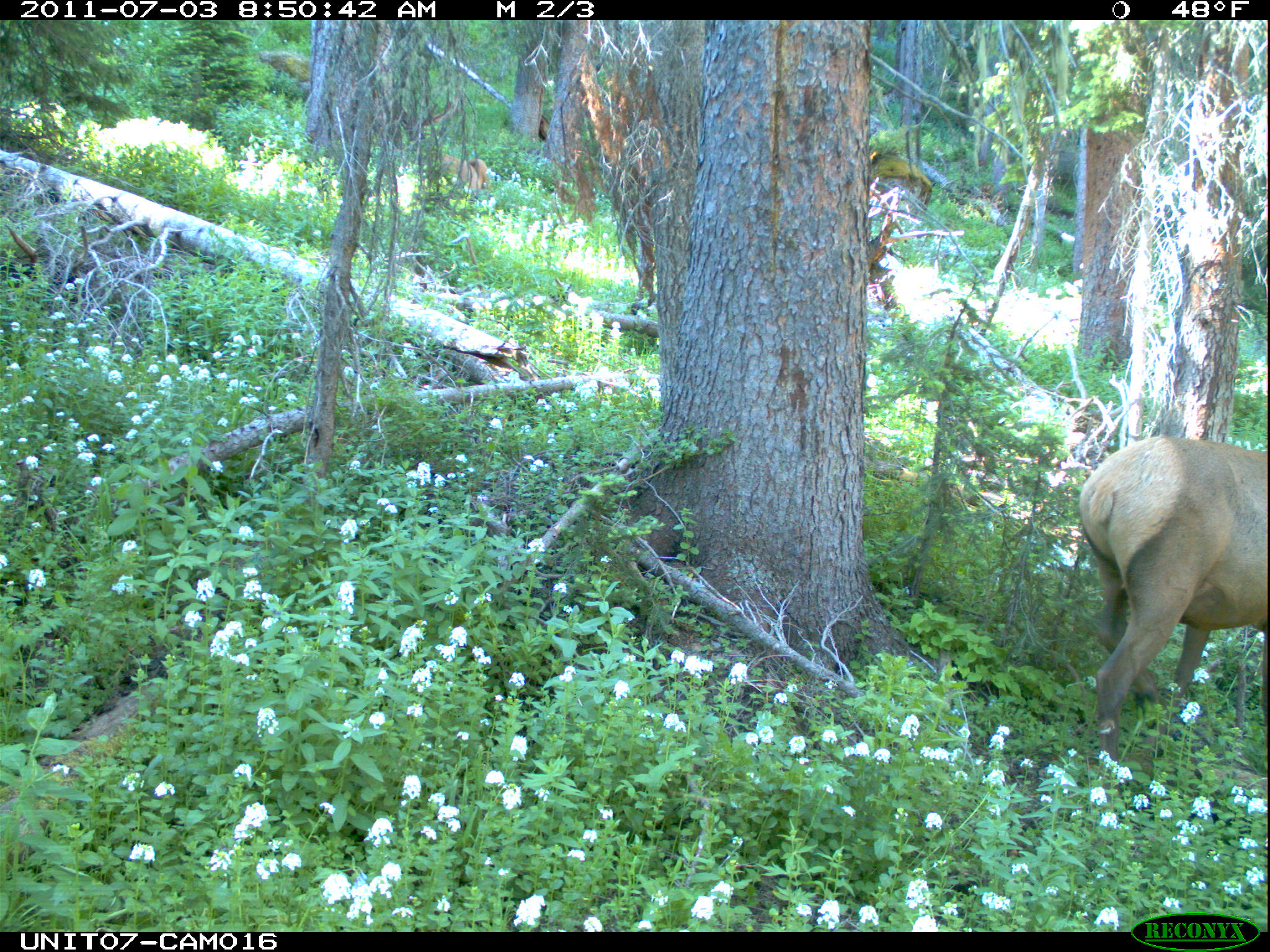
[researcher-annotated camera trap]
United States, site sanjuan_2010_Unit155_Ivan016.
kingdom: Animalia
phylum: Chordata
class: Mammalia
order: Artiodactyla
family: Cervidae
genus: Cervus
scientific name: Cervus elaphus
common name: red deer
Cervus elaphus (red deer).